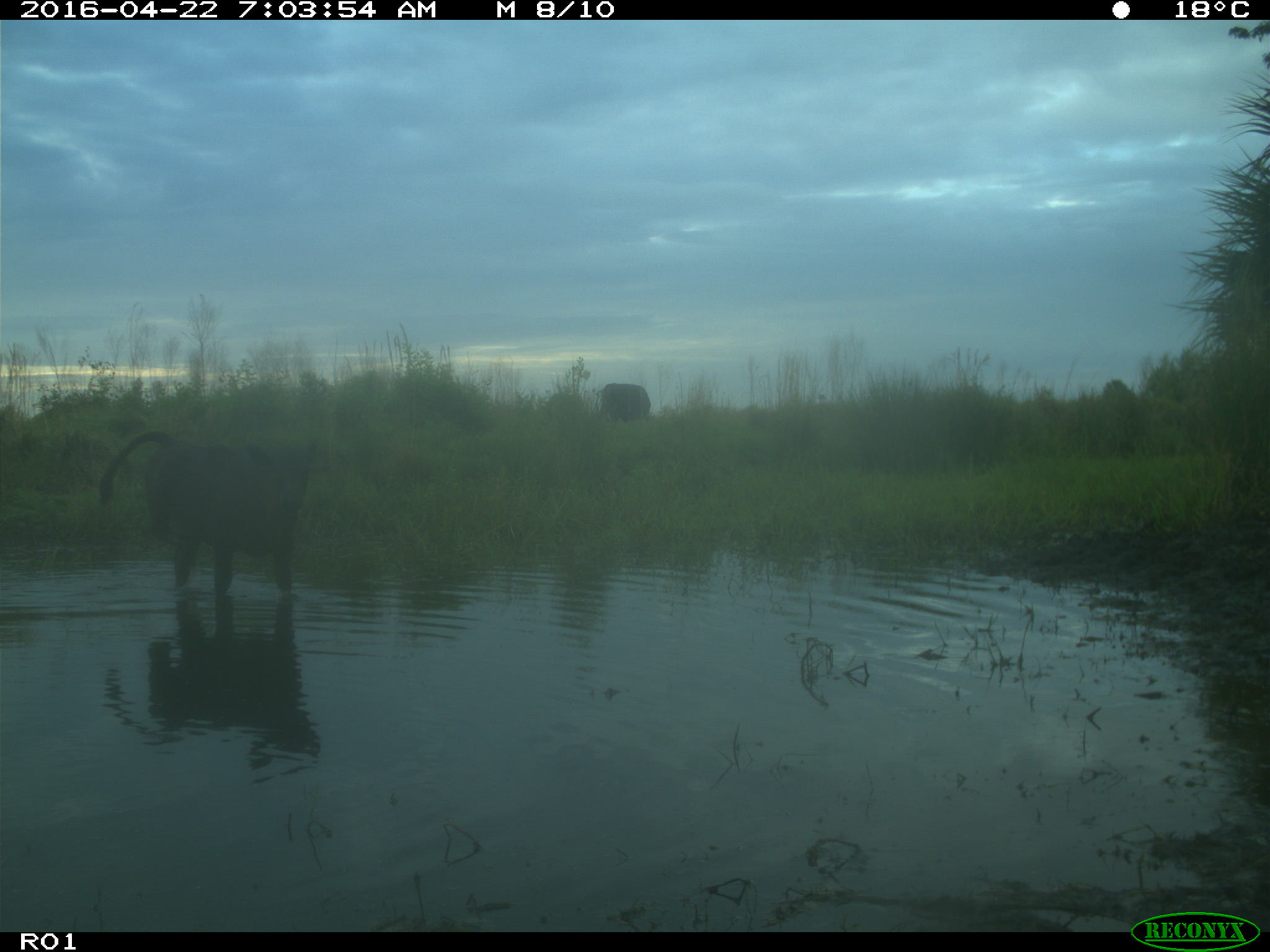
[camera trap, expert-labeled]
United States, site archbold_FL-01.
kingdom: Animalia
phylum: Chordata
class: Mammalia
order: Artiodactyla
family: Bovidae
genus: Bos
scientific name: Bos taurus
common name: domestic cow